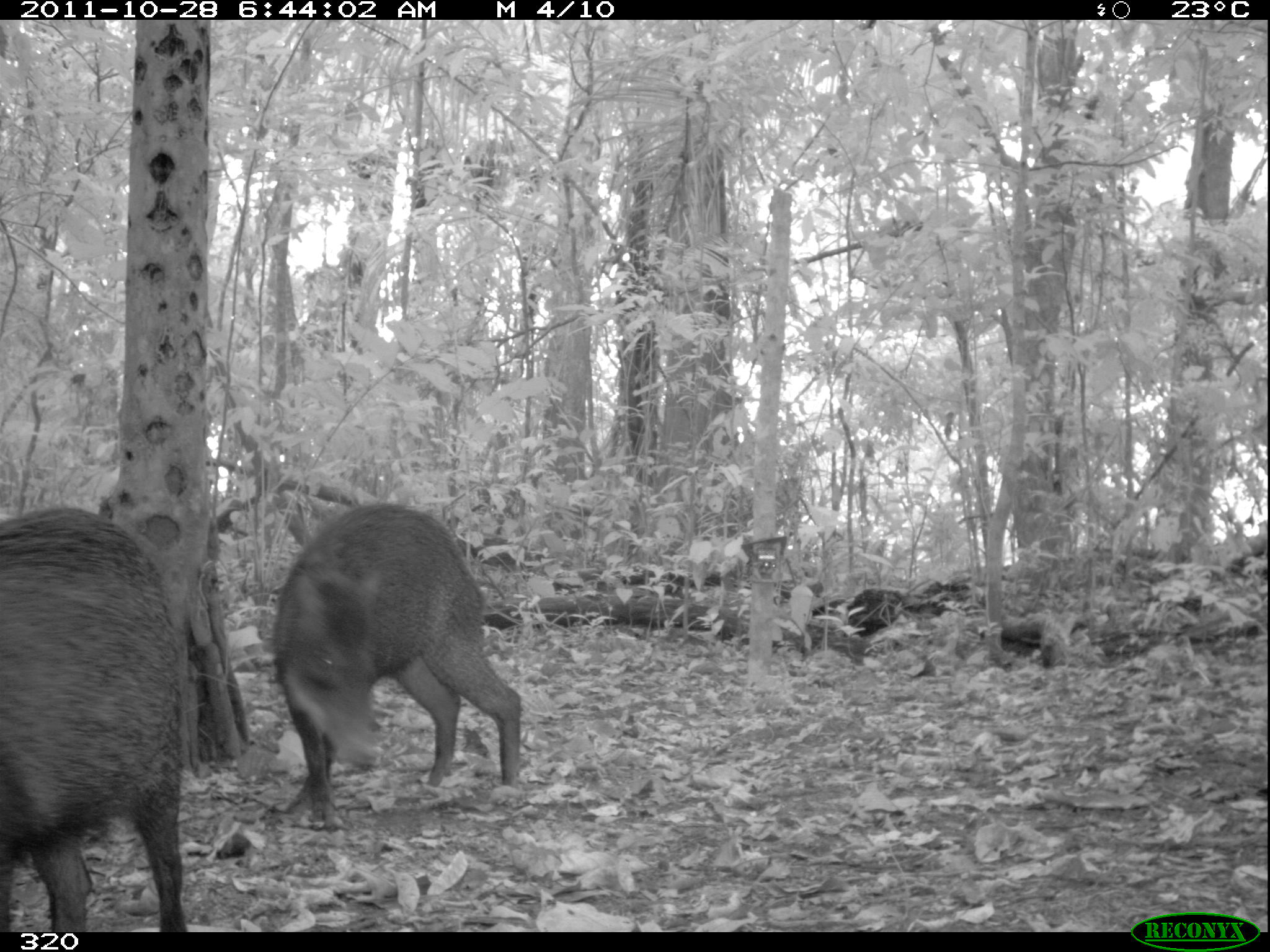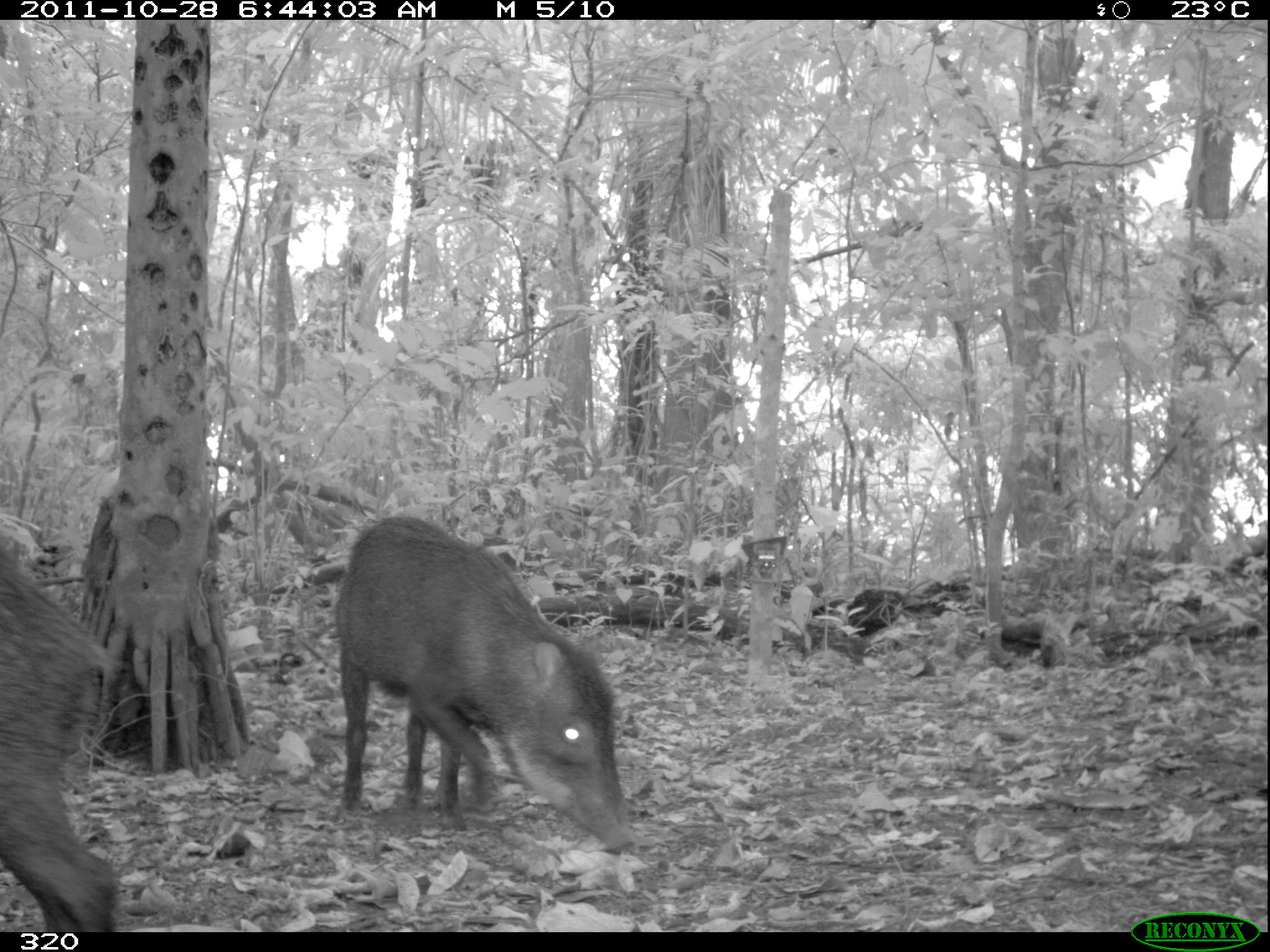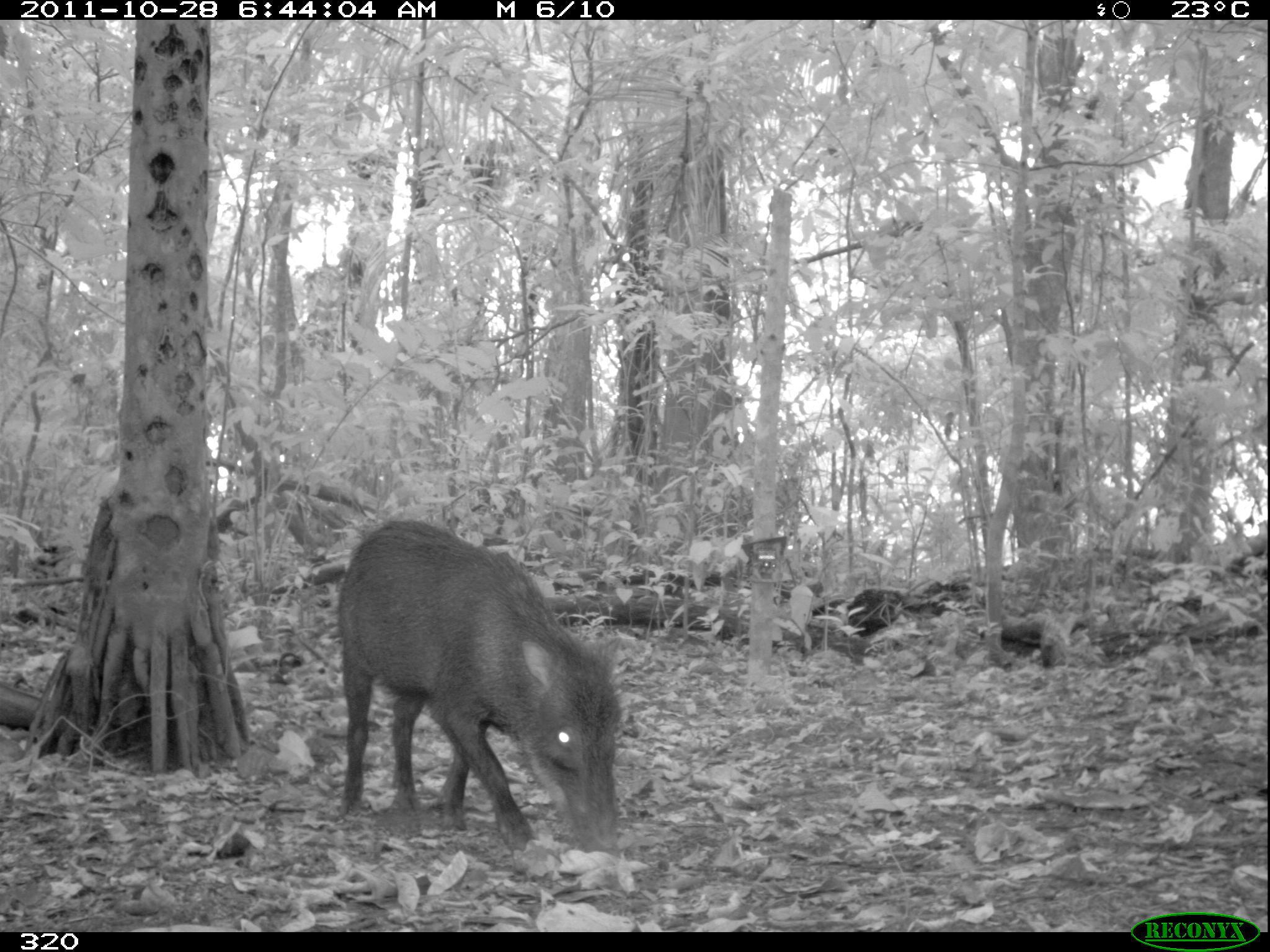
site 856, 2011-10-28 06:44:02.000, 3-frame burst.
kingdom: Animalia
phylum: Chordata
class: Mammalia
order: Artiodactyla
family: Tayassuidae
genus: Tayassu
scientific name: Tayassu pecari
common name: white-lipped peccary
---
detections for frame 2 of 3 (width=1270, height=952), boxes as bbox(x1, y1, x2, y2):
tayassu pecari: bbox(335, 515, 638, 856); bbox(0, 502, 114, 933)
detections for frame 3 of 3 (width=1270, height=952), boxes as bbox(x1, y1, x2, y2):
tayassu pecari: bbox(335, 519, 622, 854)